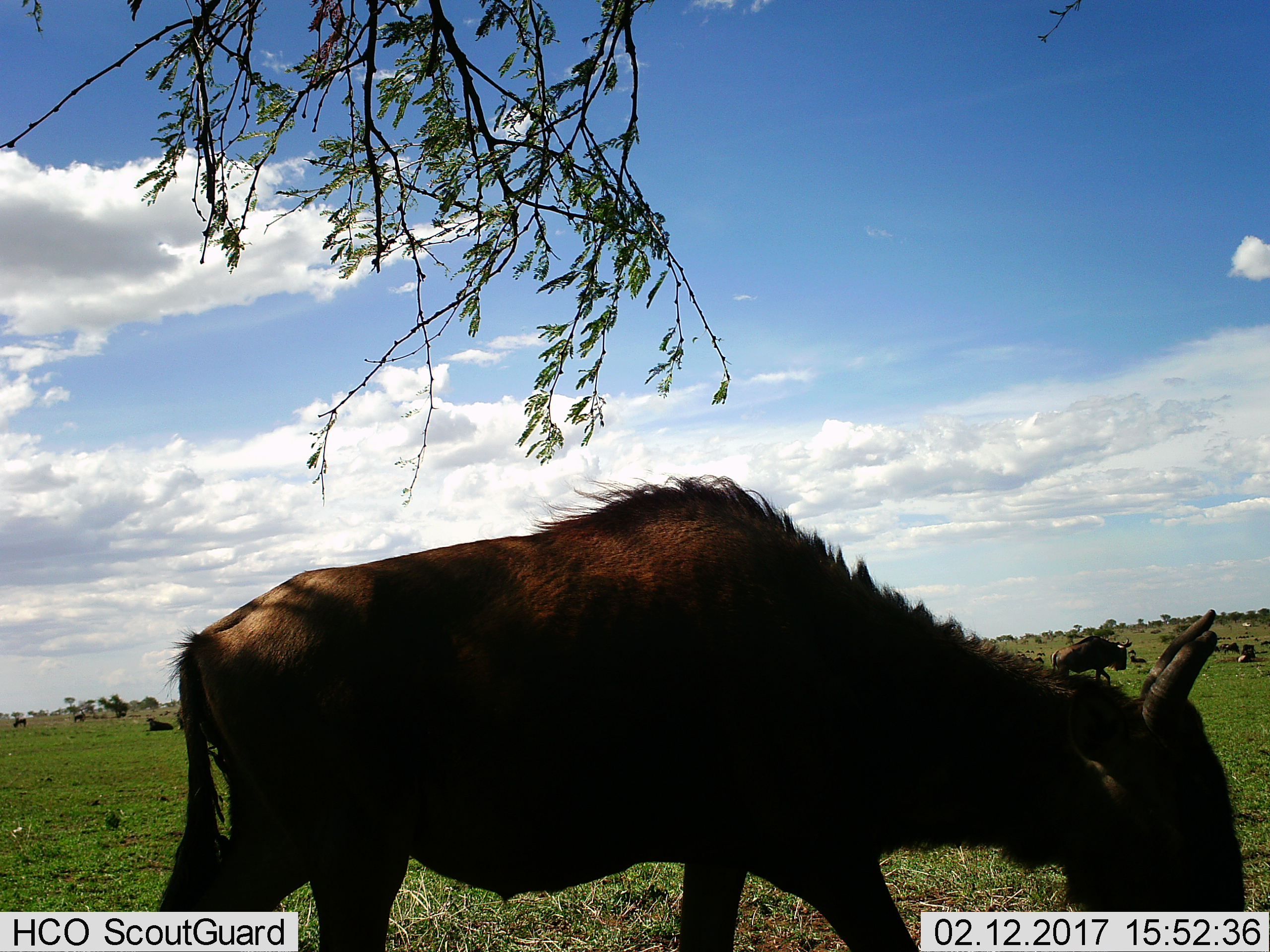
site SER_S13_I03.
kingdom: Animalia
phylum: Chordata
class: Mammalia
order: Artiodactyla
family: Bovidae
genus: Connochaetes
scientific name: Connochaetes taurinus taurinus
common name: blue wildebeest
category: wildebeestblue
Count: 2.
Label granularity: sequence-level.